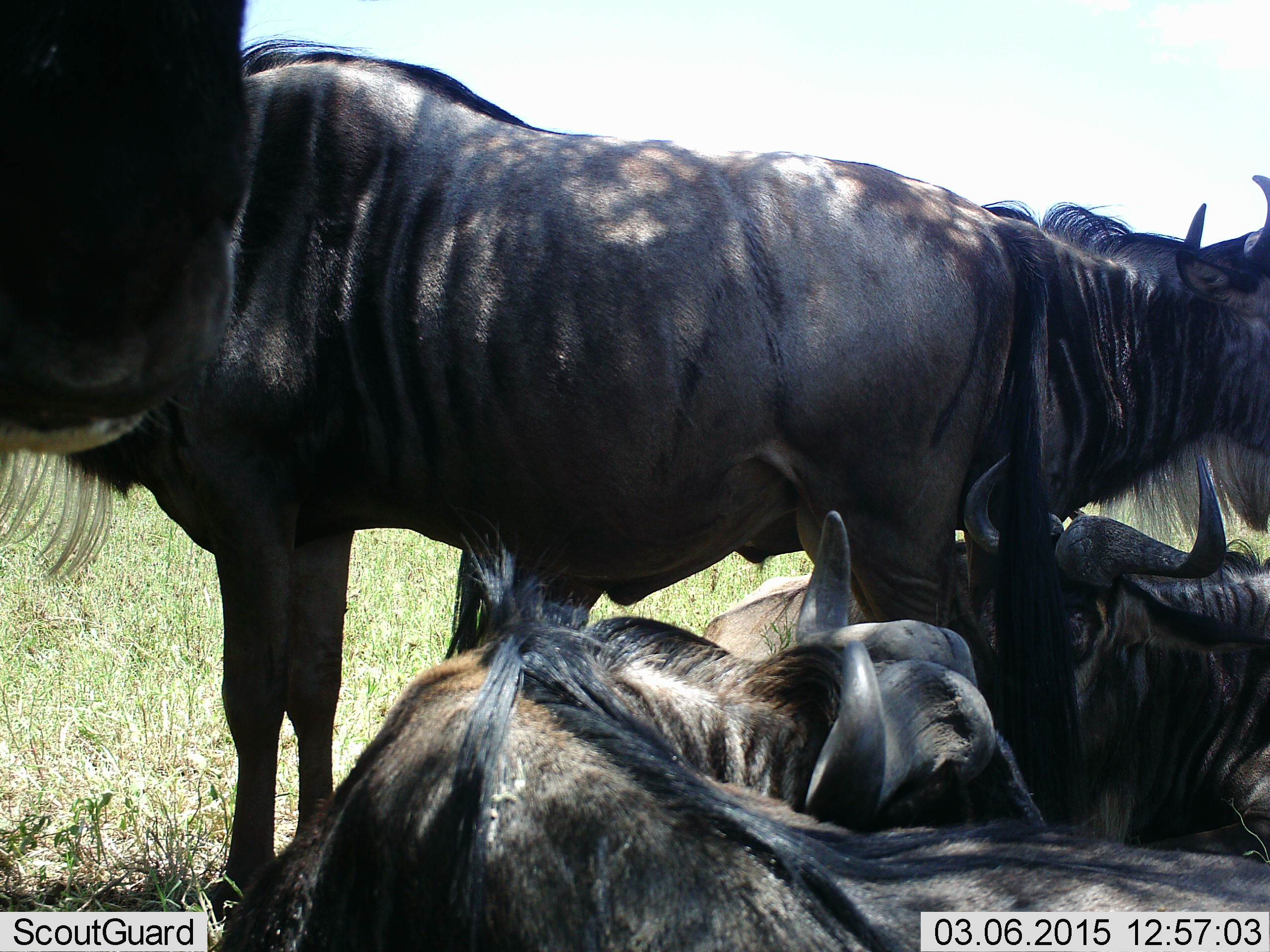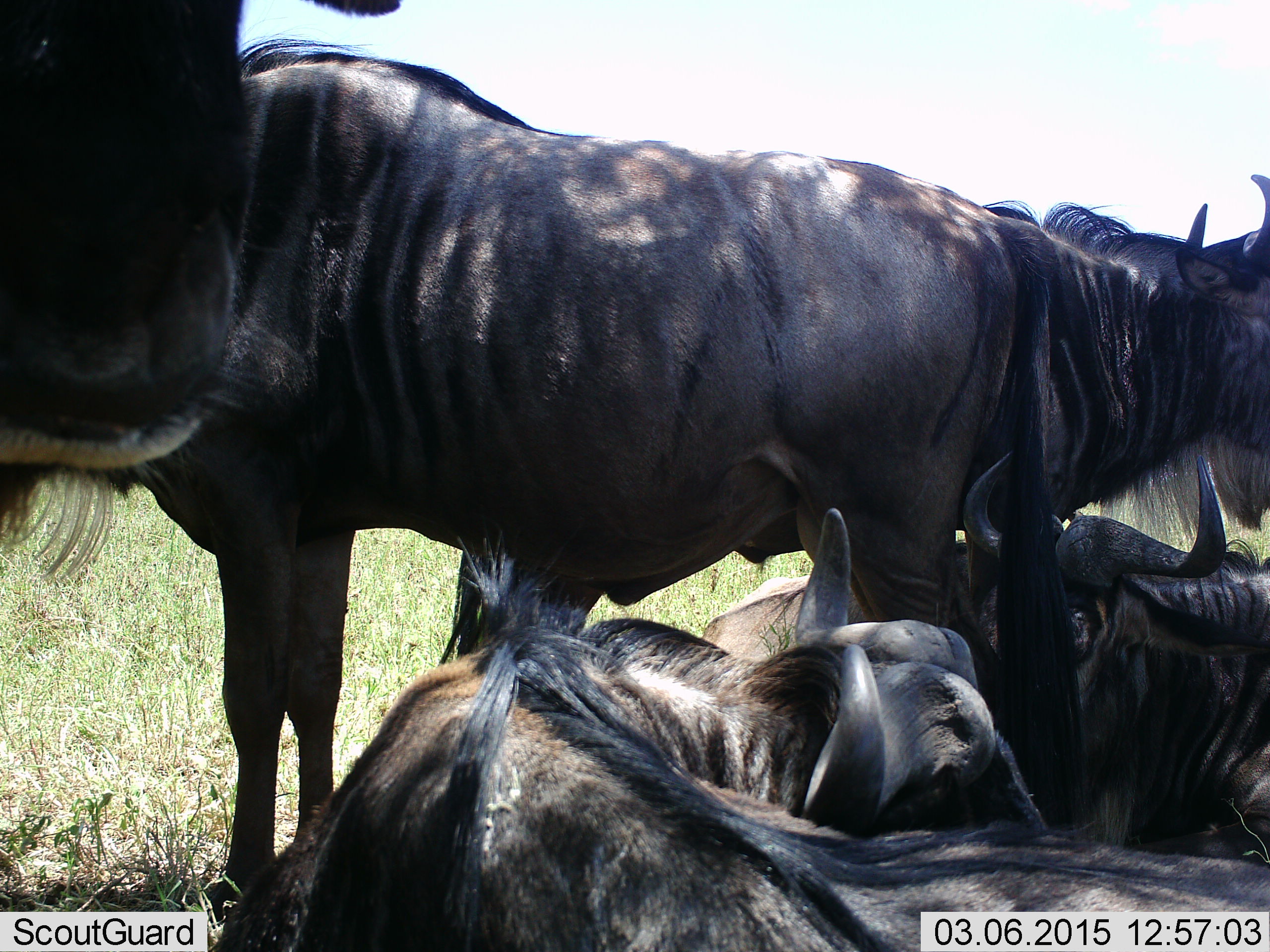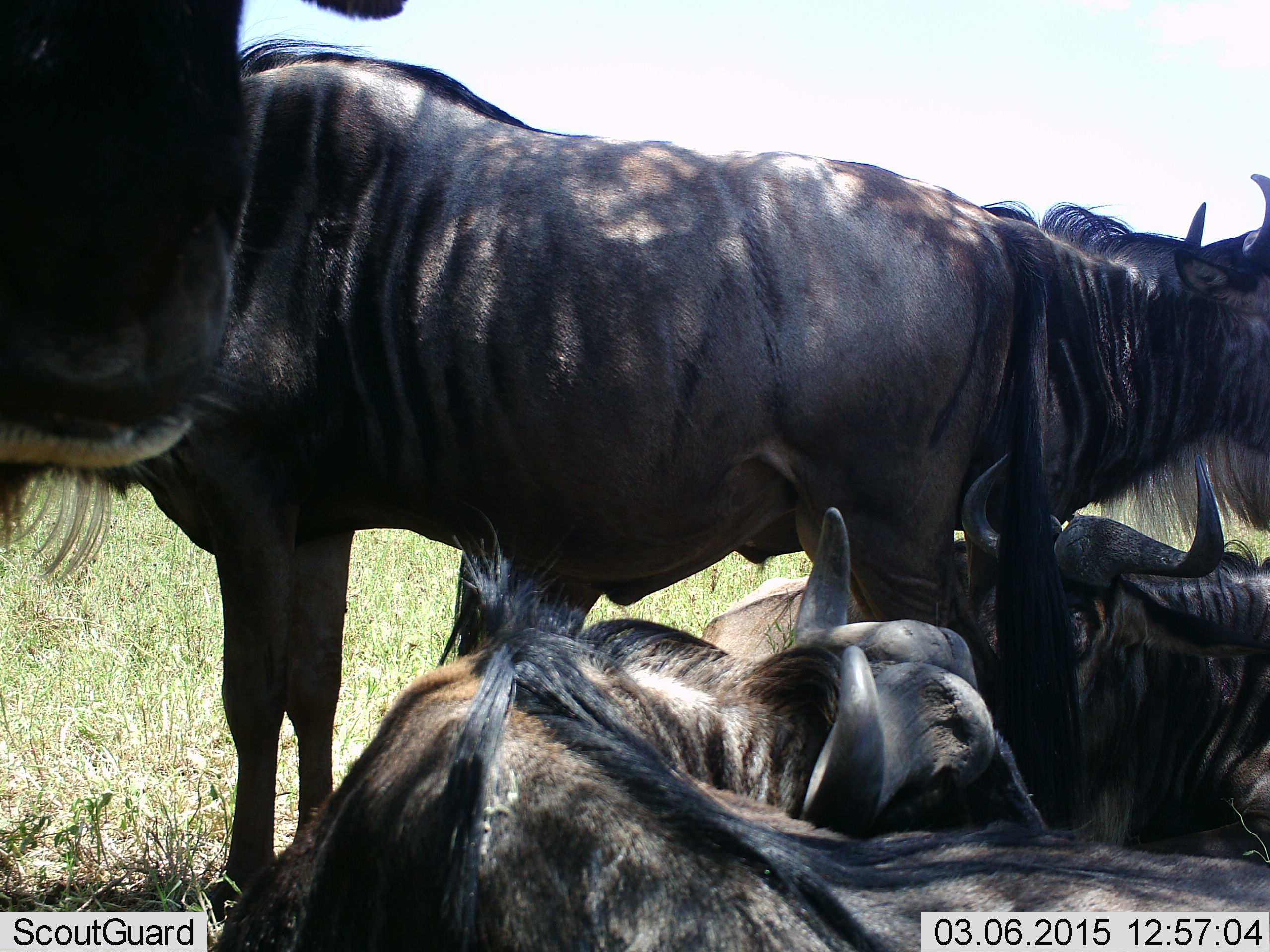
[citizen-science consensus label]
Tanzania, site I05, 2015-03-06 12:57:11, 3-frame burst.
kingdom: Animalia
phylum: Chordata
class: Mammalia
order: Artiodactyla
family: Bovidae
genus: Connochaetes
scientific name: Connochaetes taurinus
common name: blue wildebeest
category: wildebeest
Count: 5.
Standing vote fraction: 90%.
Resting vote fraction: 90%.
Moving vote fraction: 0%.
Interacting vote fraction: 20%.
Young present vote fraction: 0%.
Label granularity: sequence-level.